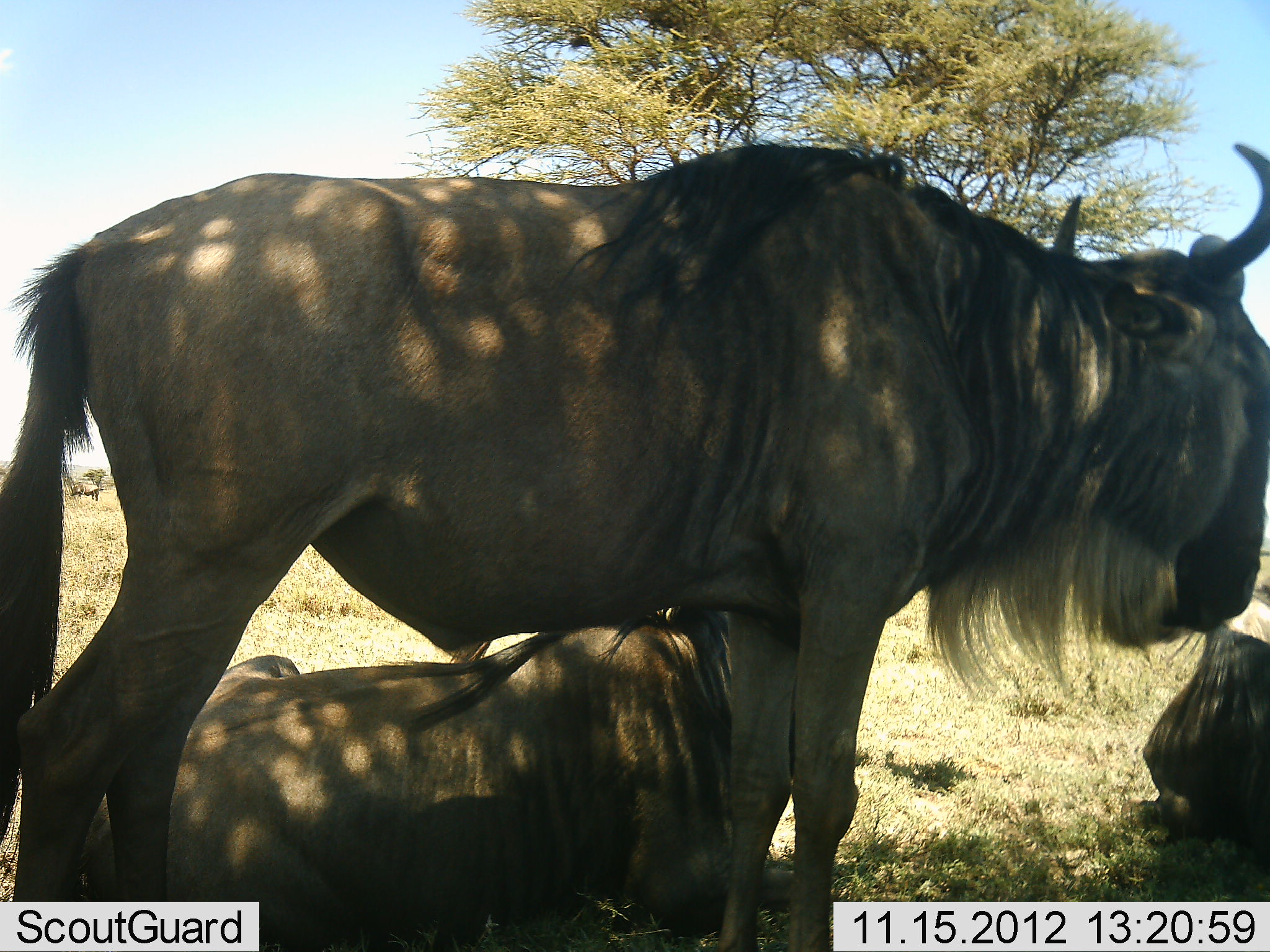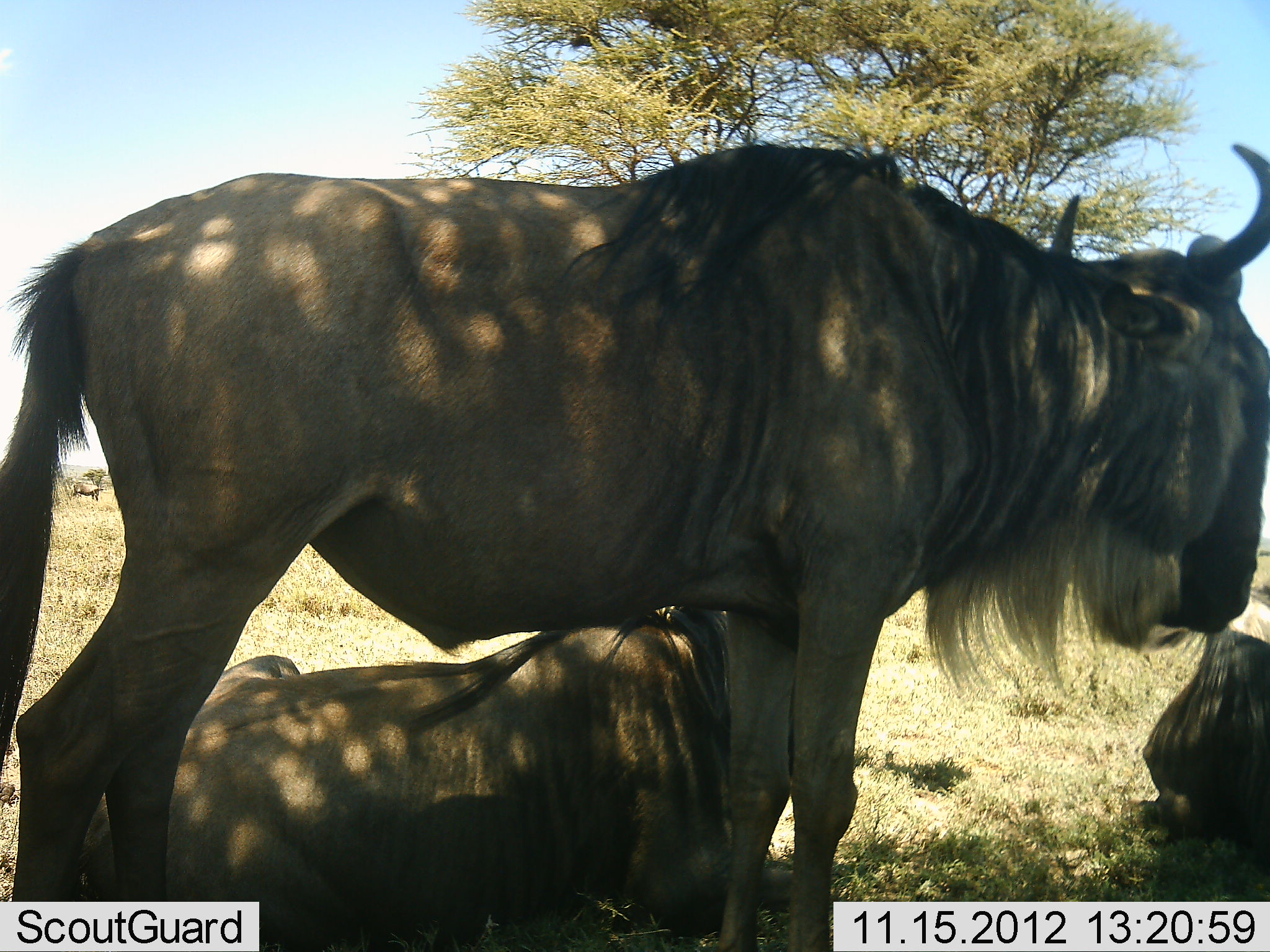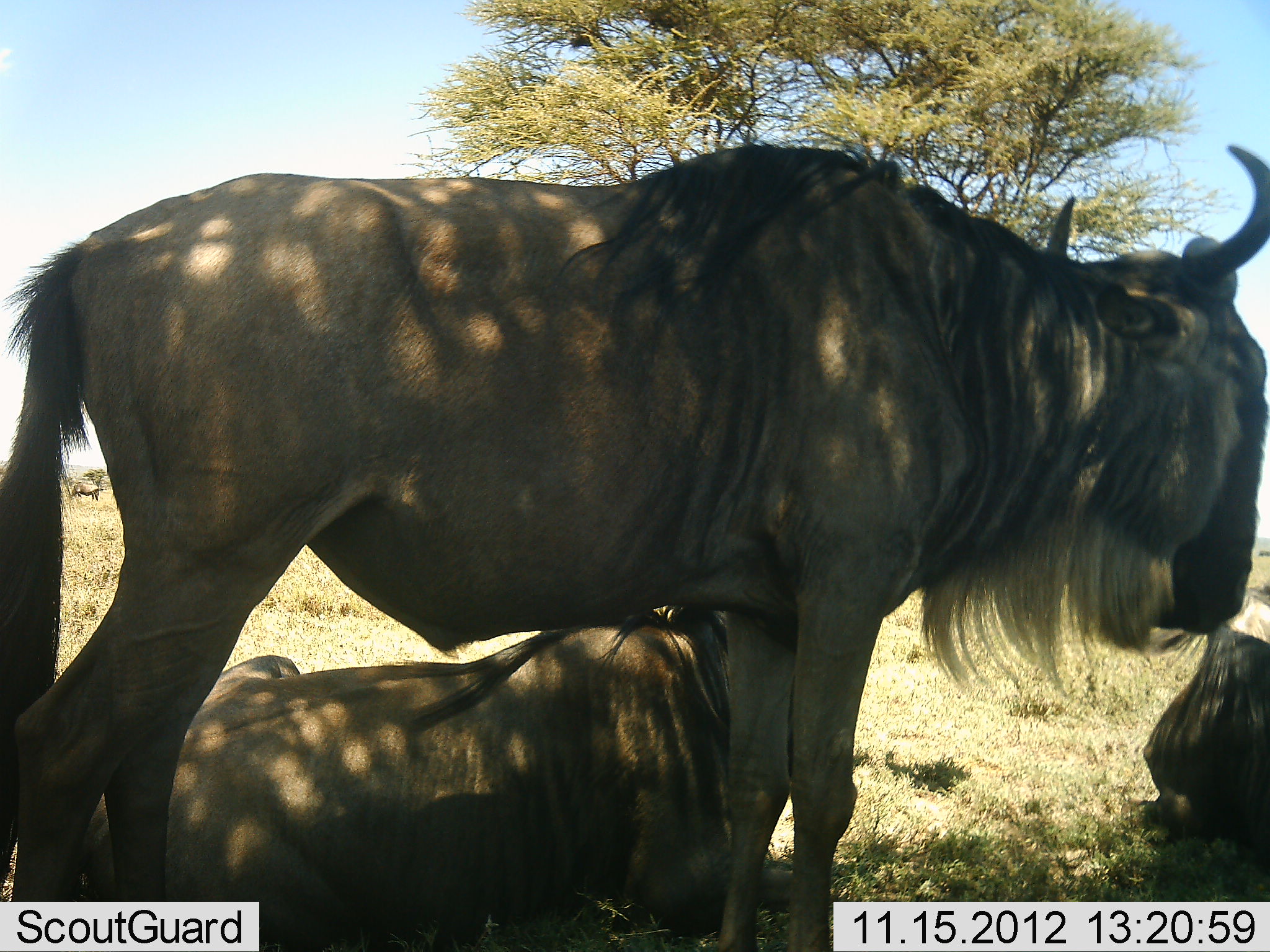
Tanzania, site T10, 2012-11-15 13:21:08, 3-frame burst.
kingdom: Animalia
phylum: Chordata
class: Mammalia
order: Artiodactyla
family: Bovidae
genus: Connochaetes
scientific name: Connochaetes taurinus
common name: blue wildebeest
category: wildebeest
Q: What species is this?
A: Wildebeest (blue wildebeest) (Connochaetes taurinus).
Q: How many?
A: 3.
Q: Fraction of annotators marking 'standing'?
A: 100%.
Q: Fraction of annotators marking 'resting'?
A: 100%.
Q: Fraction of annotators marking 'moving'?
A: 0%.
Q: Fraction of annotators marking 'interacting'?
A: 0%.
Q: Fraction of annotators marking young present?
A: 0%.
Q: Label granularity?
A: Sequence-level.